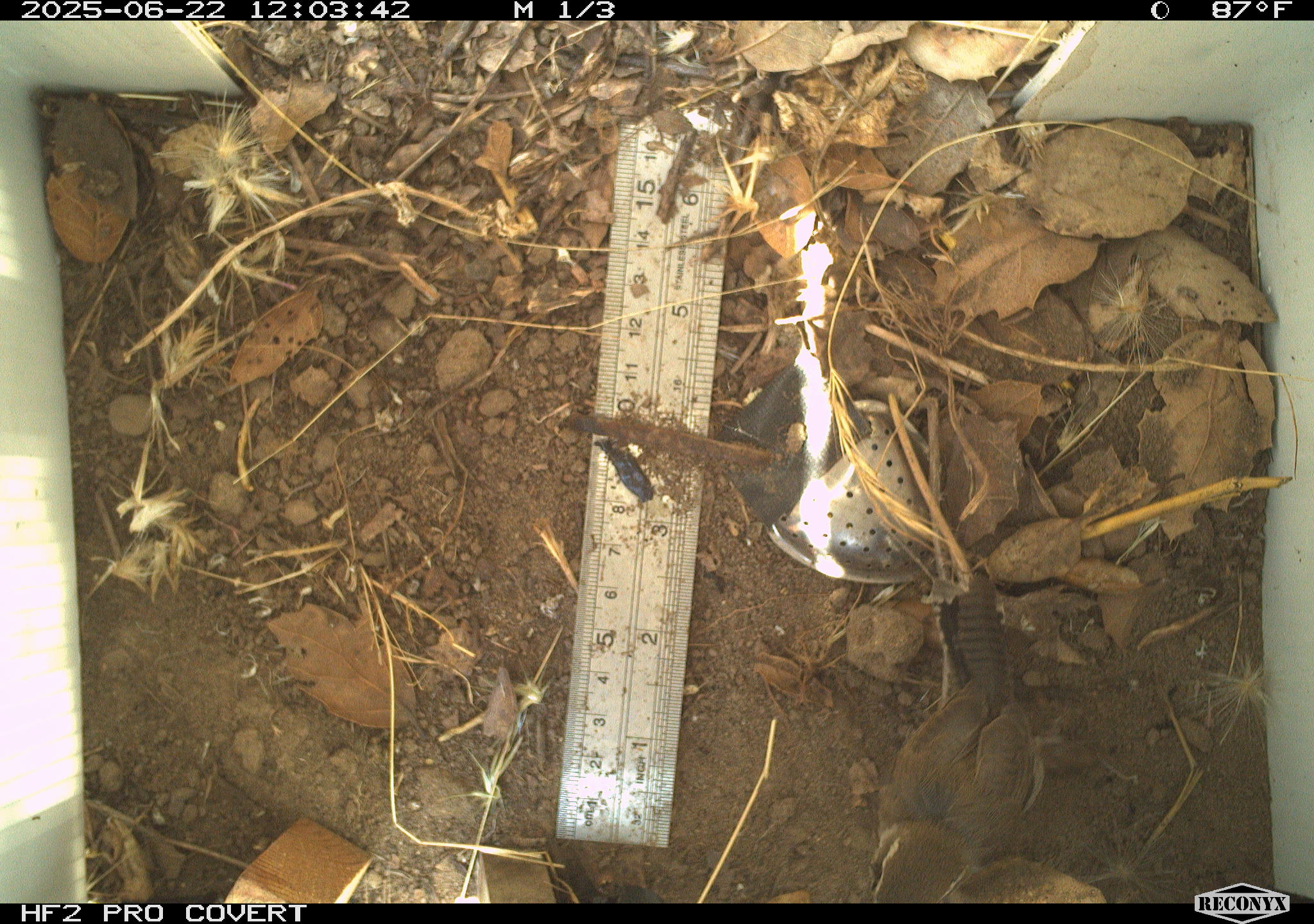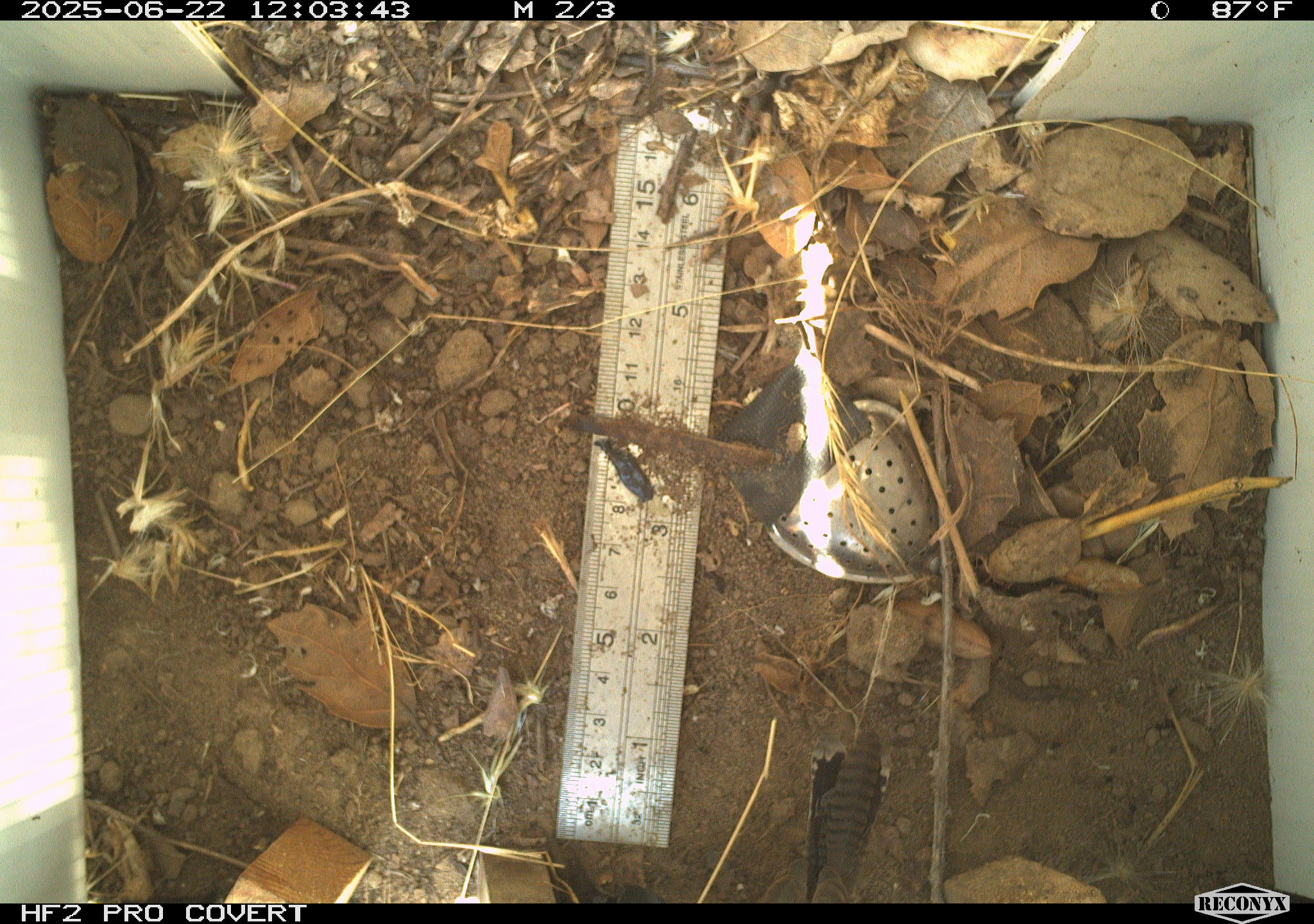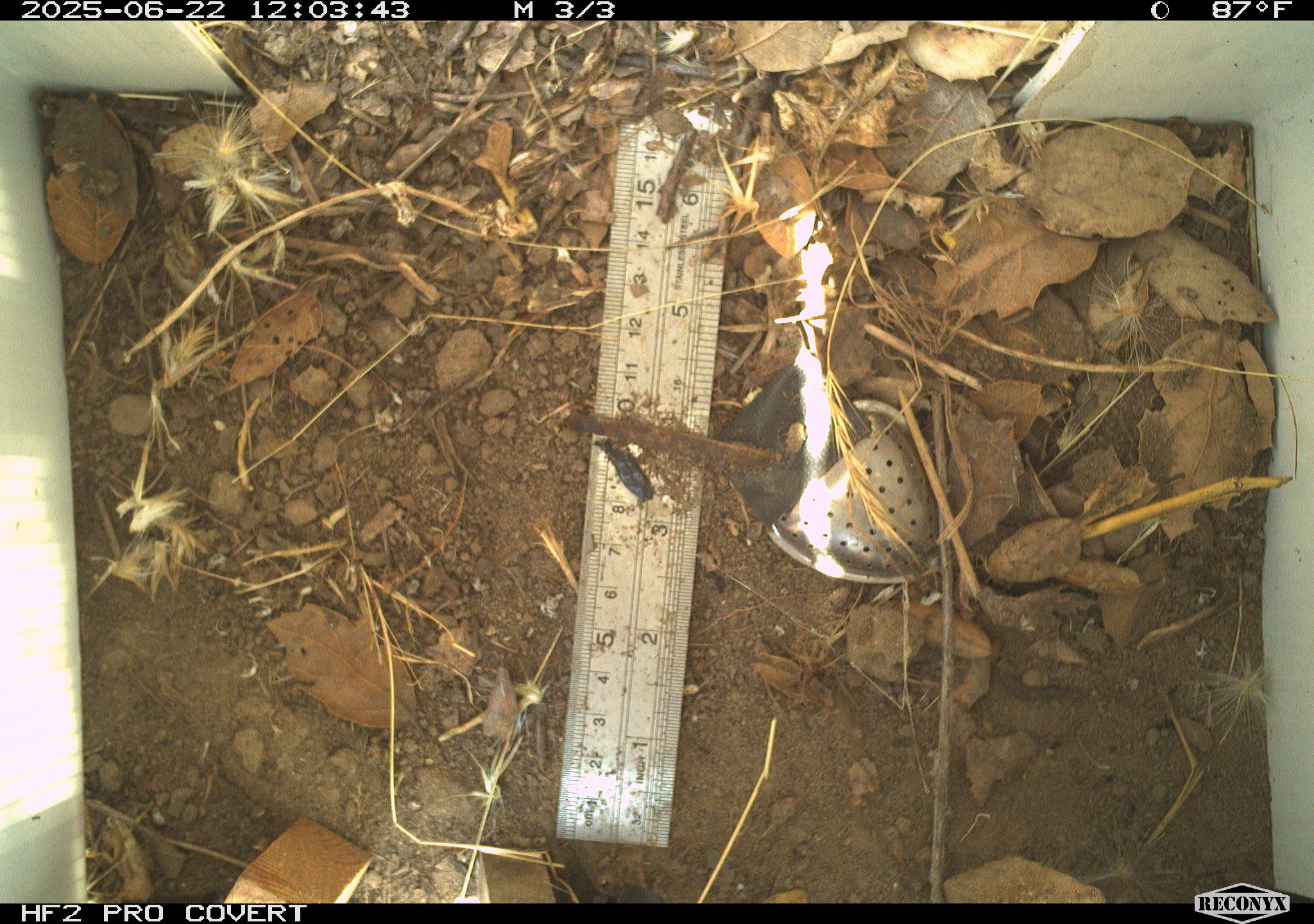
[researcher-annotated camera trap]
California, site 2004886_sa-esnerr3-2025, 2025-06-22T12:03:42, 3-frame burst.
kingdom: Animalia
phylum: Chordata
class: Aves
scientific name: Aves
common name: bird